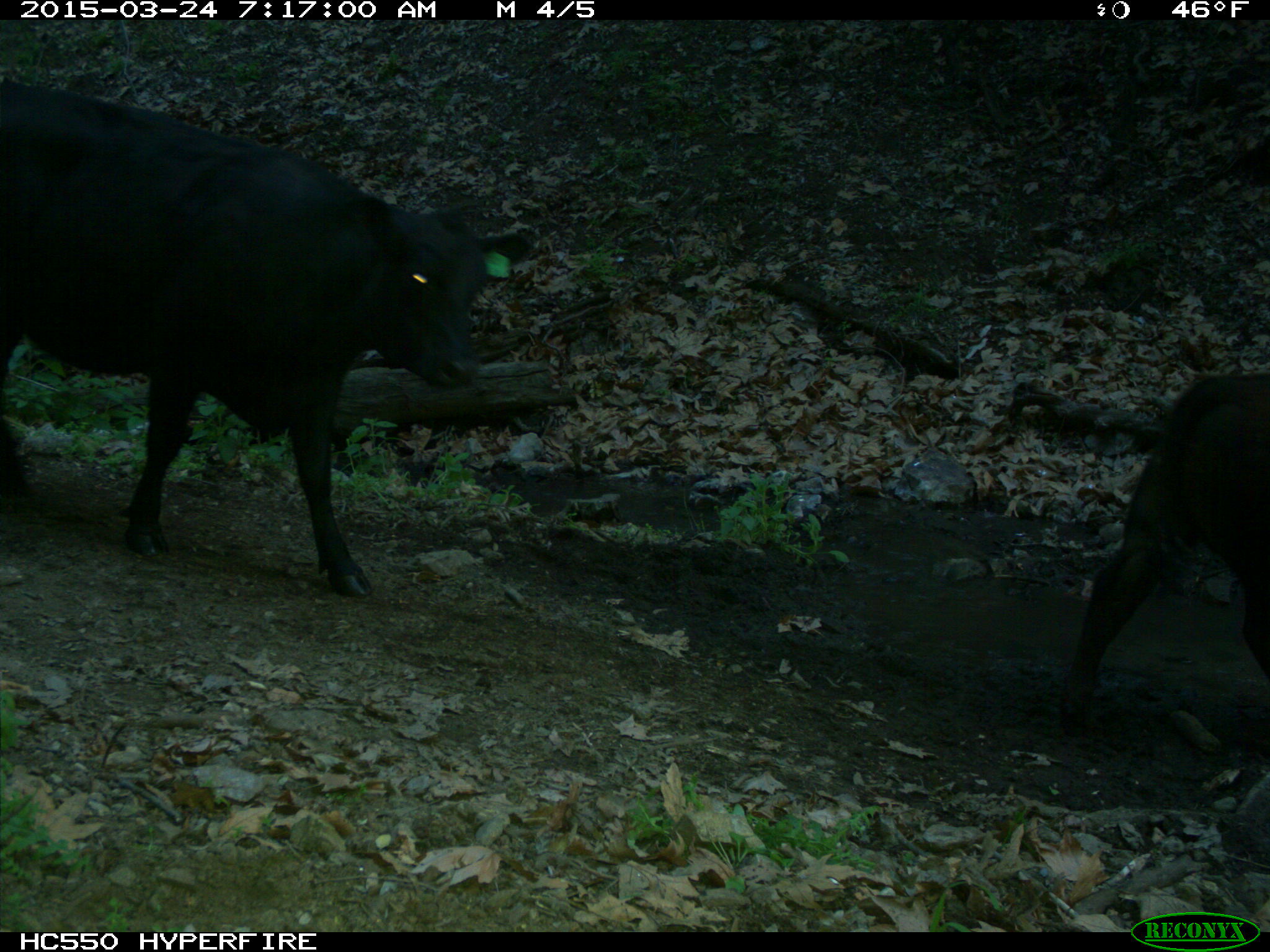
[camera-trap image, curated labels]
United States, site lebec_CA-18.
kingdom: Animalia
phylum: Chordata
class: Mammalia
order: Artiodactyla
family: Bovidae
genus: Bos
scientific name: Bos taurus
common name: domestic cow